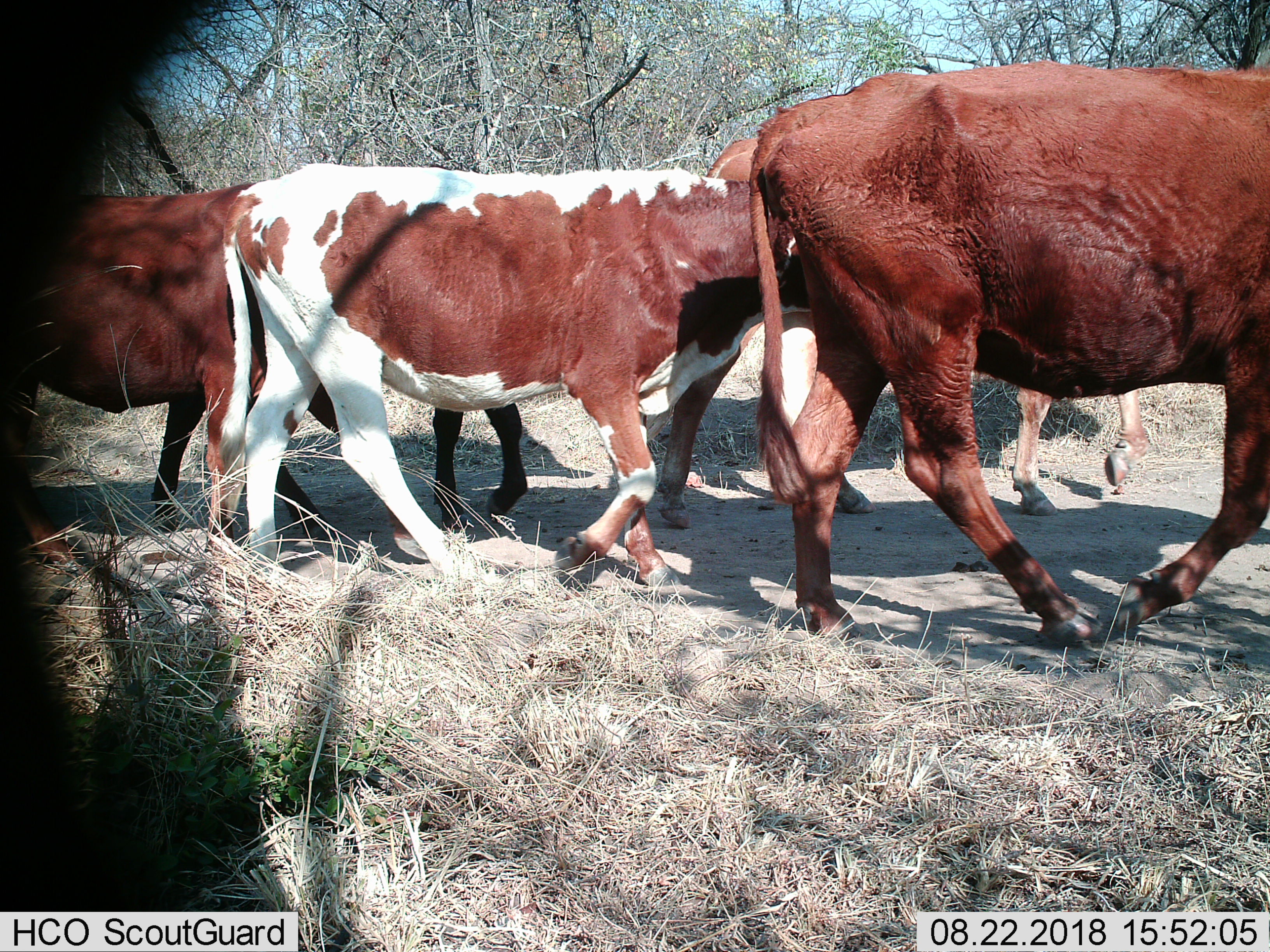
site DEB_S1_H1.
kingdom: Animalia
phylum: Chordata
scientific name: Vertebrata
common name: domestic animal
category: domesticanimal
Domesticanimal (domestic animal) (Vertebrata), count 5. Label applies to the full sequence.